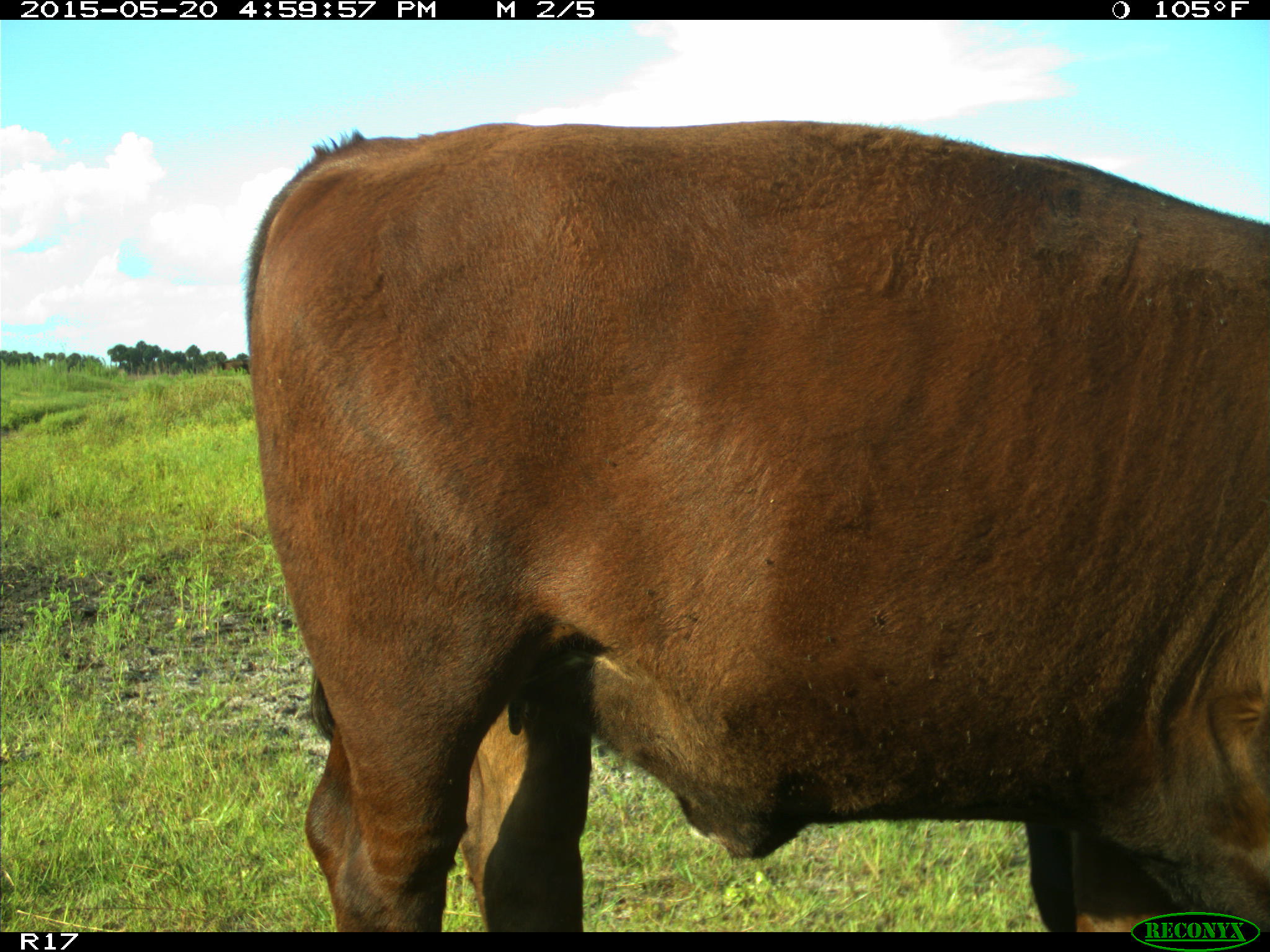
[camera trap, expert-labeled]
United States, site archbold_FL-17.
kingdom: Animalia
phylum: Chordata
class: Mammalia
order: Artiodactyla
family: Bovidae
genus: Bos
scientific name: Bos taurus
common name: domestic cow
Bos taurus (domestic cow).